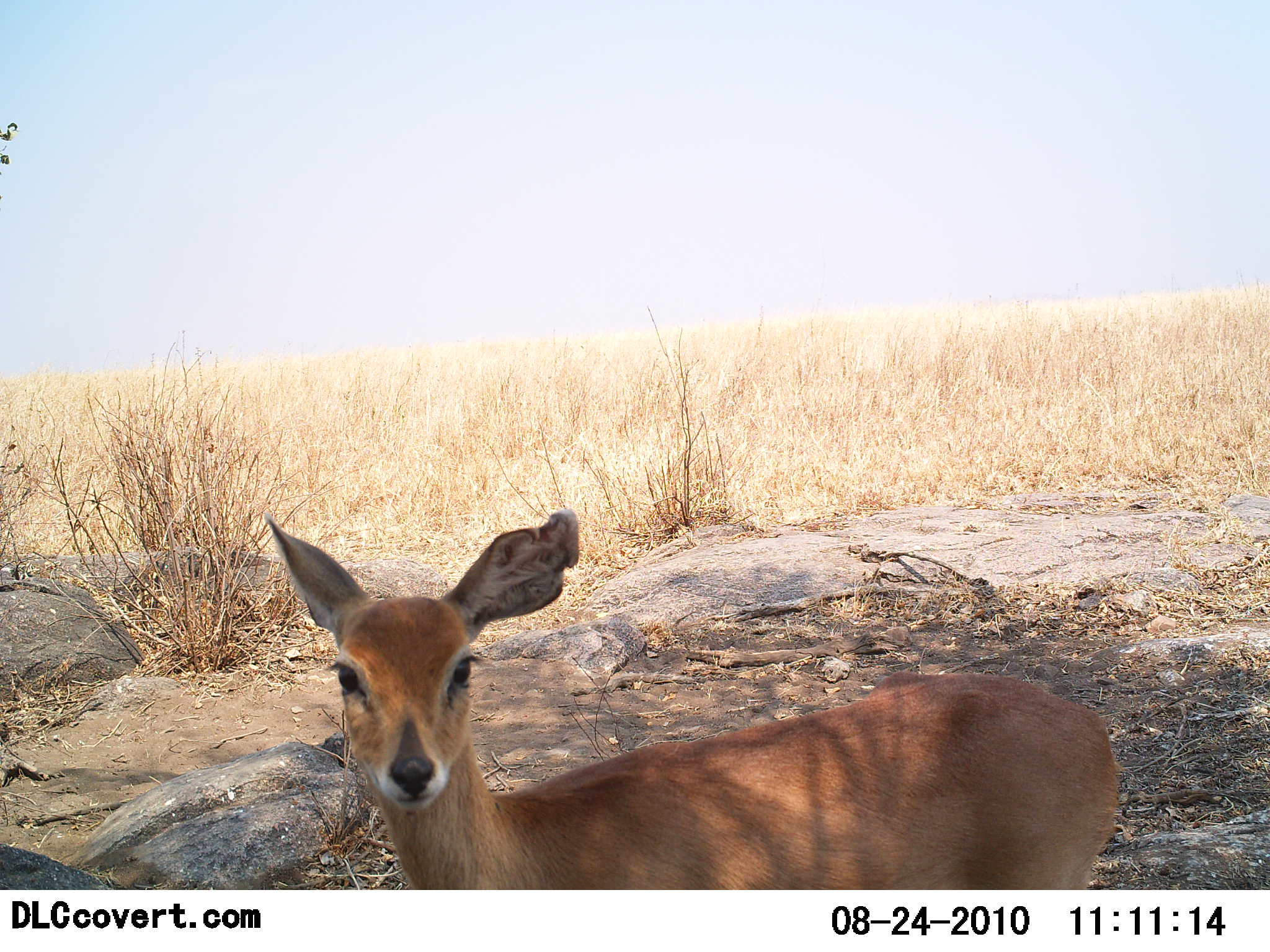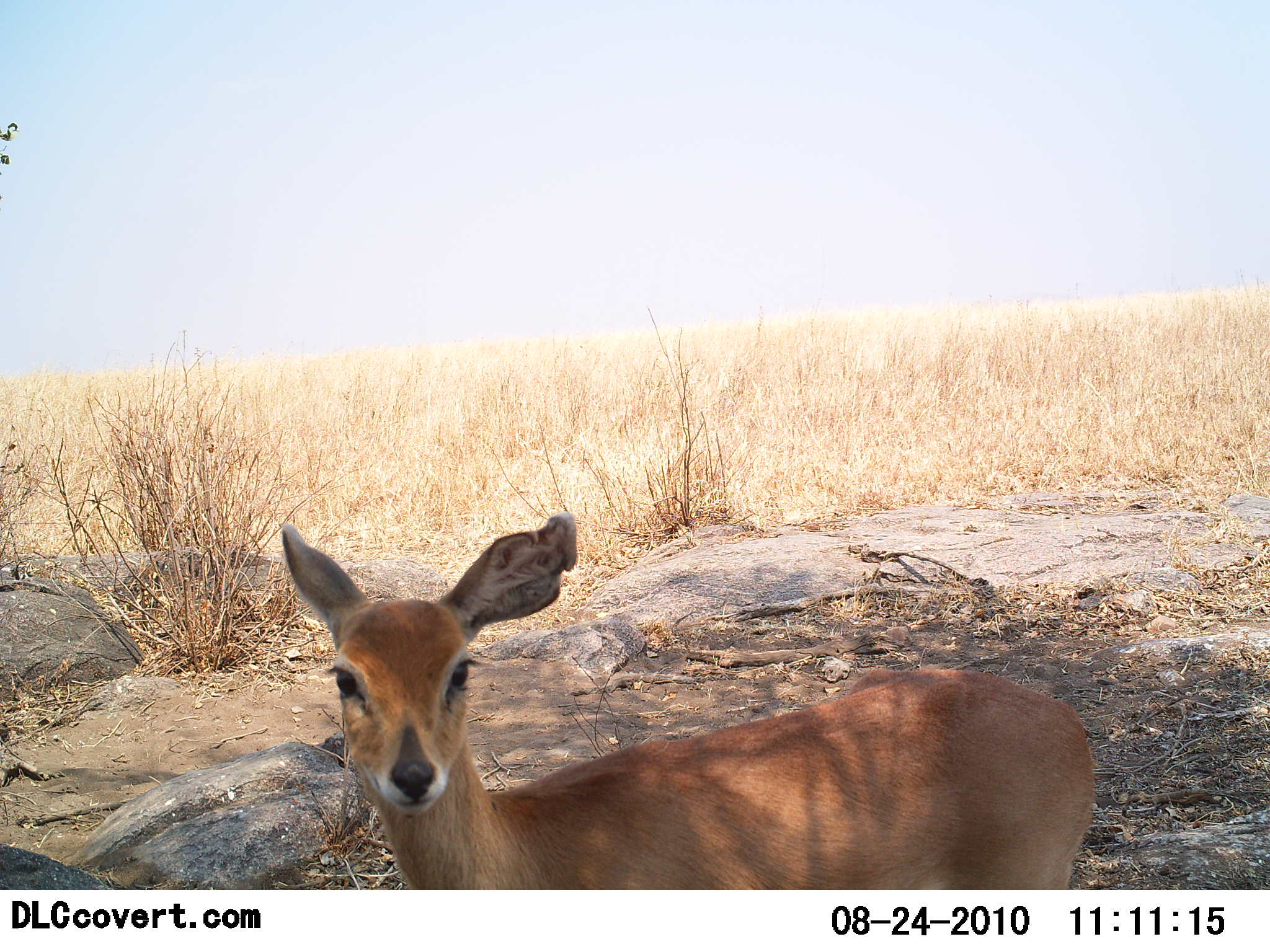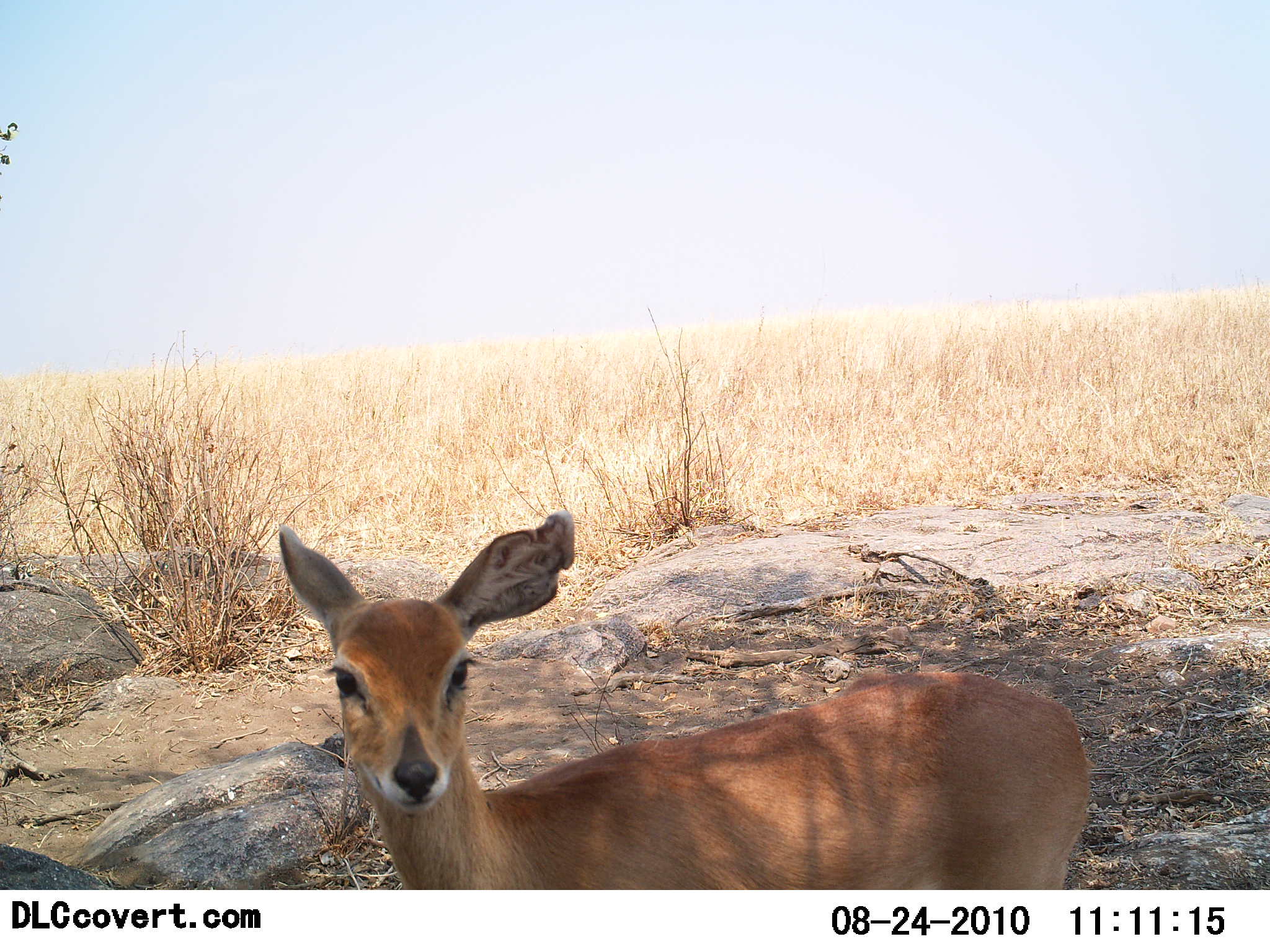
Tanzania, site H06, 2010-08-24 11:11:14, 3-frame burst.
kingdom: Animalia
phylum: Chordata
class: Mammalia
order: Artiodactyla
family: Bovidae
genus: Redunca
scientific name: Redunca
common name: reedbuck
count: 1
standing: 93%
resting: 7%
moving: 0%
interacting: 0%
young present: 0%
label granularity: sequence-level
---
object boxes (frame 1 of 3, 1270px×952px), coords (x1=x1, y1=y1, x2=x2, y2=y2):
animal: (x1=262, y1=508, x2=1121, y2=889)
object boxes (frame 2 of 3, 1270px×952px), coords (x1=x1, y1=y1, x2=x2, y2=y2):
animal: (x1=280, y1=511, x2=1096, y2=890)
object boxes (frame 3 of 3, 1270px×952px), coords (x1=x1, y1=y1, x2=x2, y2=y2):
animal: (x1=277, y1=510, x2=1093, y2=890)